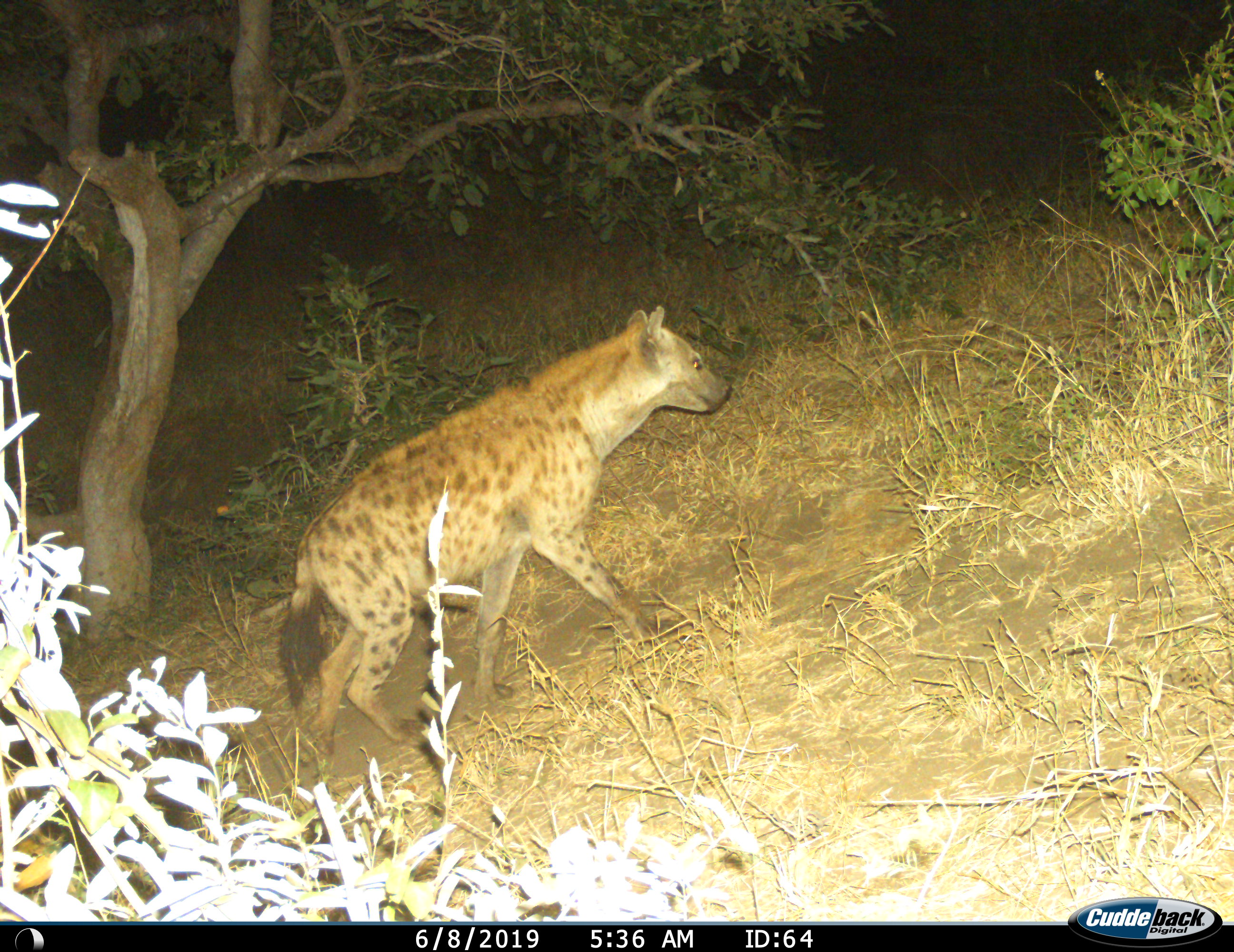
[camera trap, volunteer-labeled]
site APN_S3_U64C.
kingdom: Animalia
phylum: Chordata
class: Mammalia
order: Carnivora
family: Hyaenidae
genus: Crocuta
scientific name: Crocuta crocuta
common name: spotted hyena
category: hyenaspotted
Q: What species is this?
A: Hyenaspotted (spotted hyena) (Crocuta crocuta).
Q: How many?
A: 1.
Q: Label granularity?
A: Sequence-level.